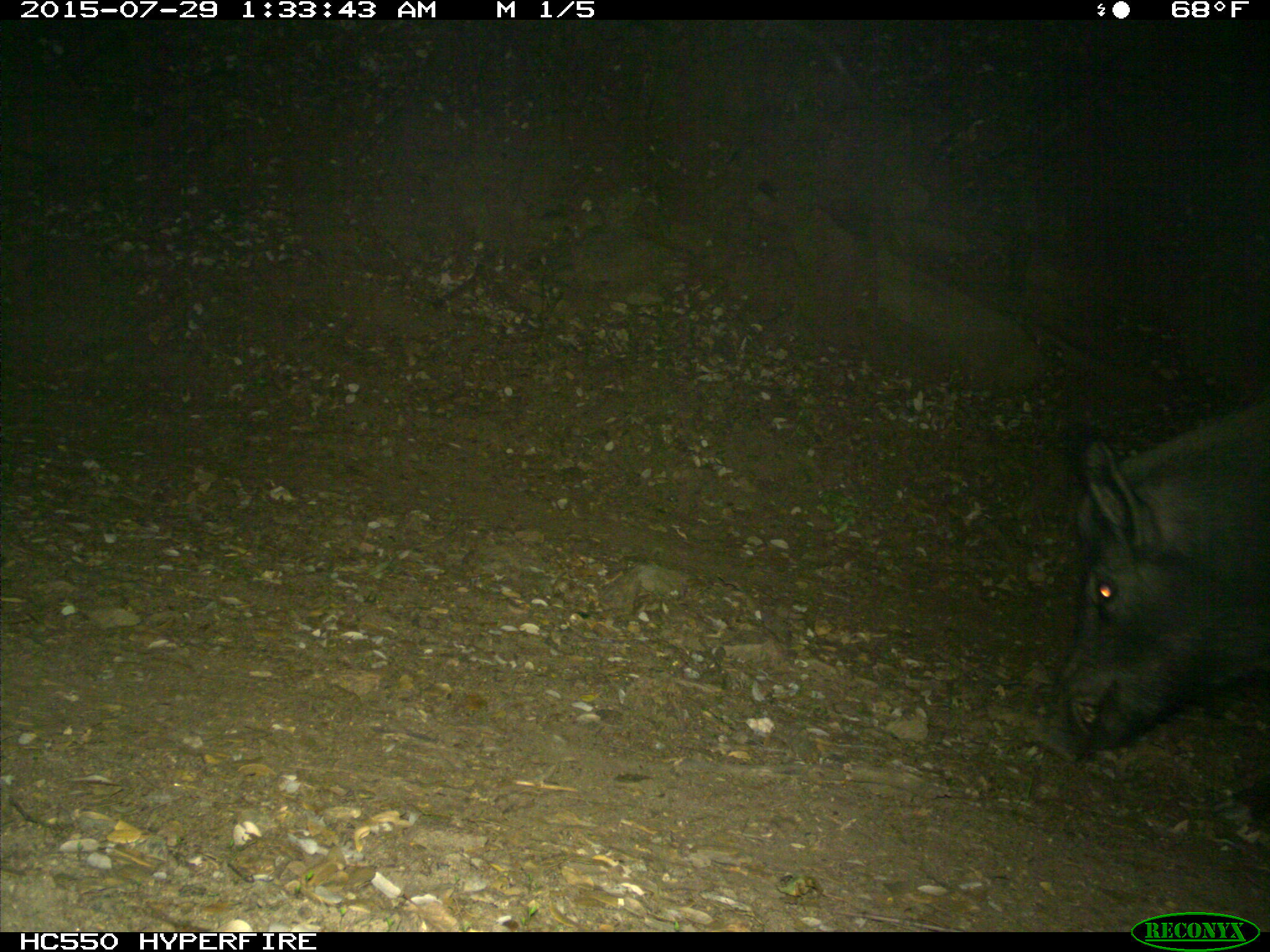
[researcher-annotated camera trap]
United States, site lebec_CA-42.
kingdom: Animalia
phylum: Chordata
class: Mammalia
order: Artiodactyla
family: Suidae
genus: Sus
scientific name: Sus scrofa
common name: wild boar